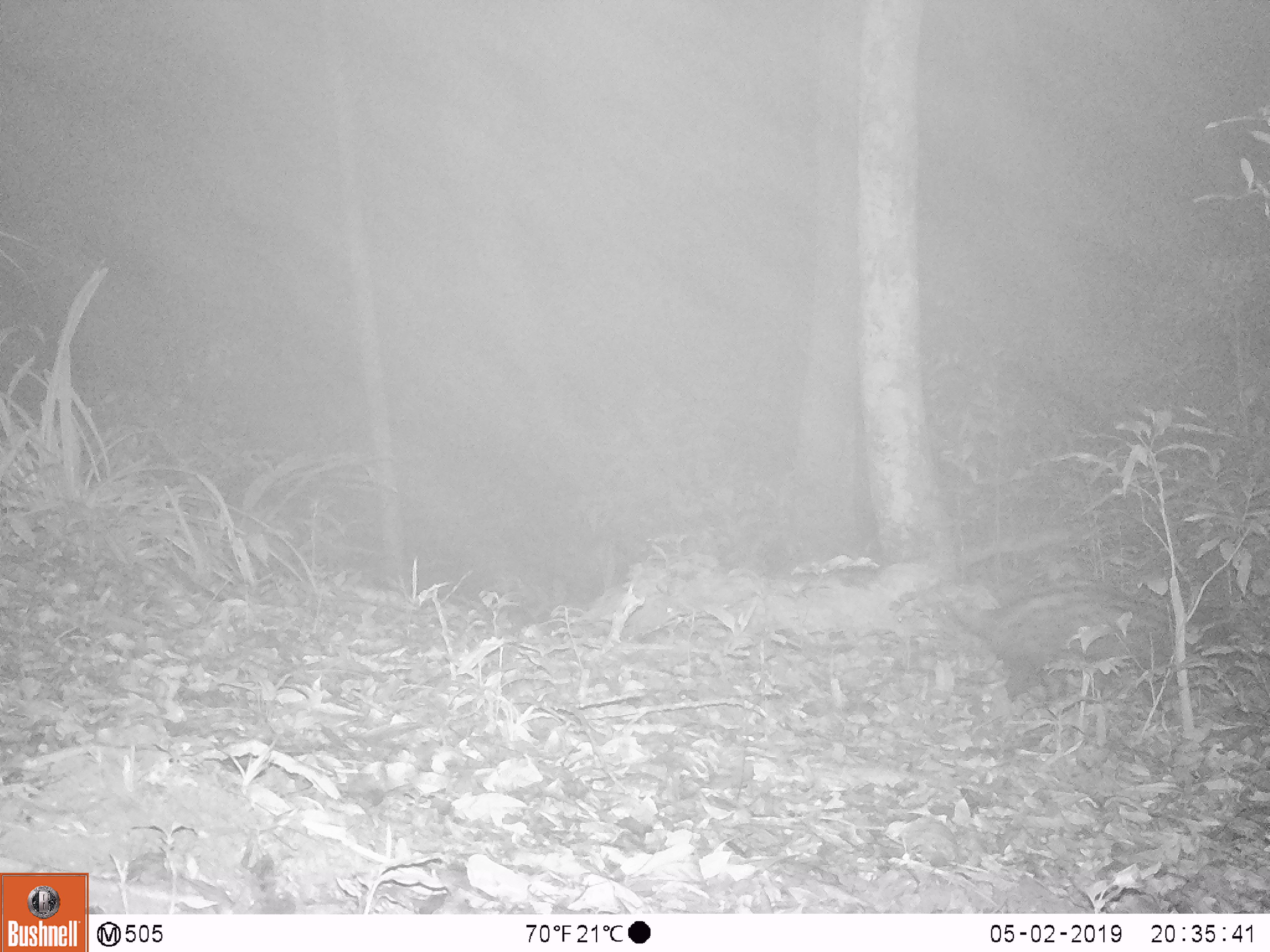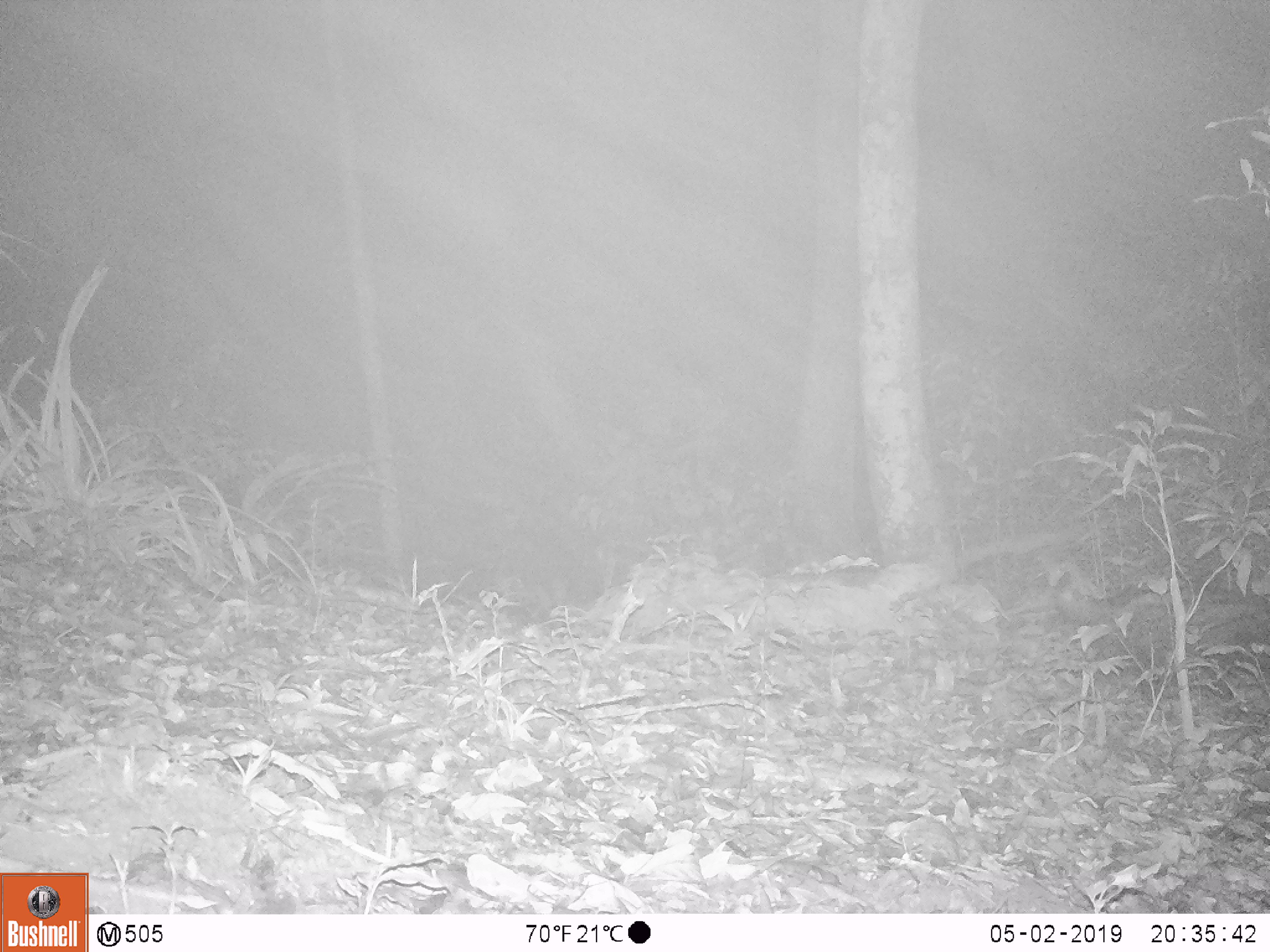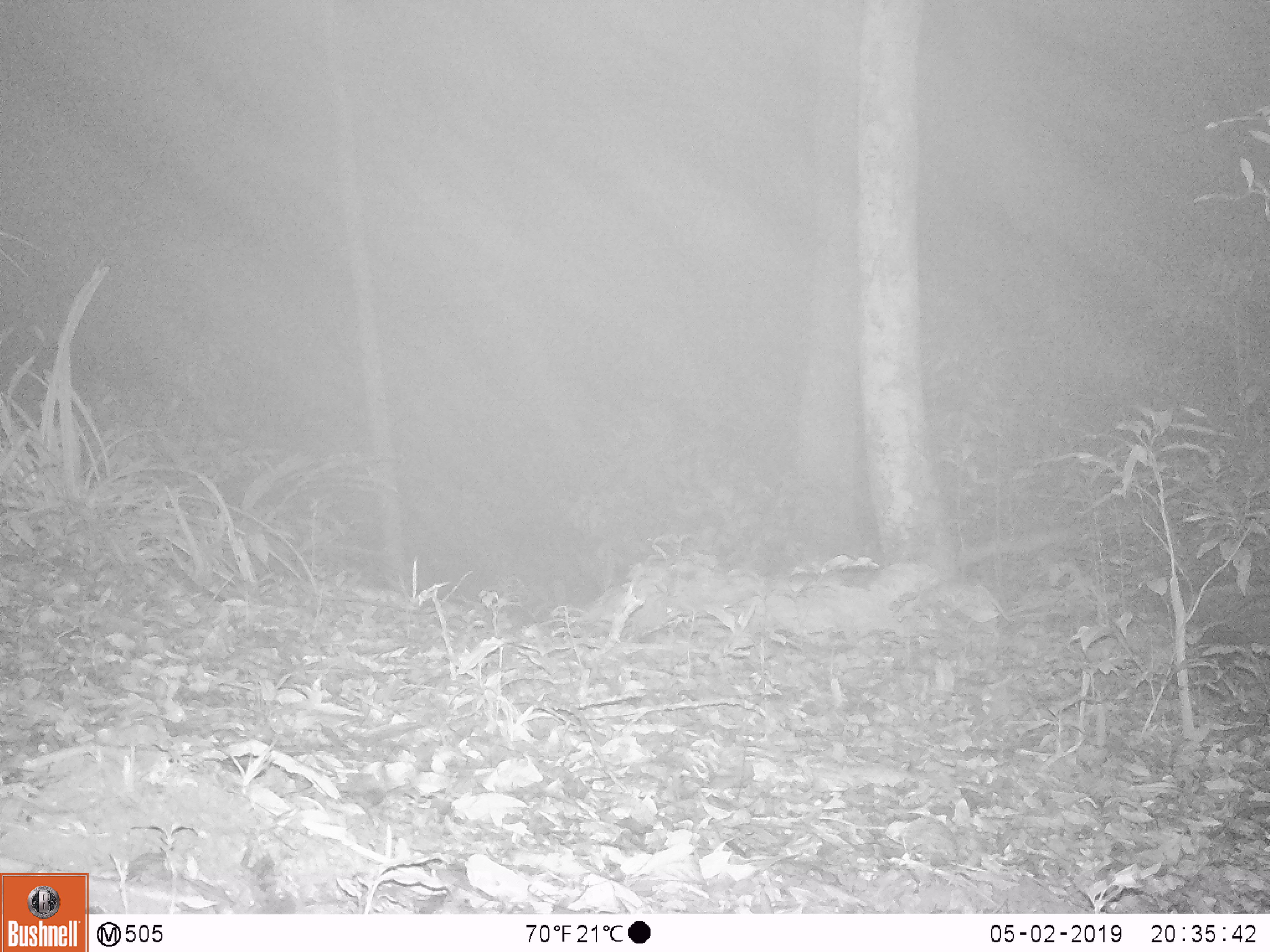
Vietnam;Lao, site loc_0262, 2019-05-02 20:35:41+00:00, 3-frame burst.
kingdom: Animalia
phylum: Chordata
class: Mammalia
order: Carnivora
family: Viverridae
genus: Paradoxurus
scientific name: Paradoxurus hermaphroditus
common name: common palm civet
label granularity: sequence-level